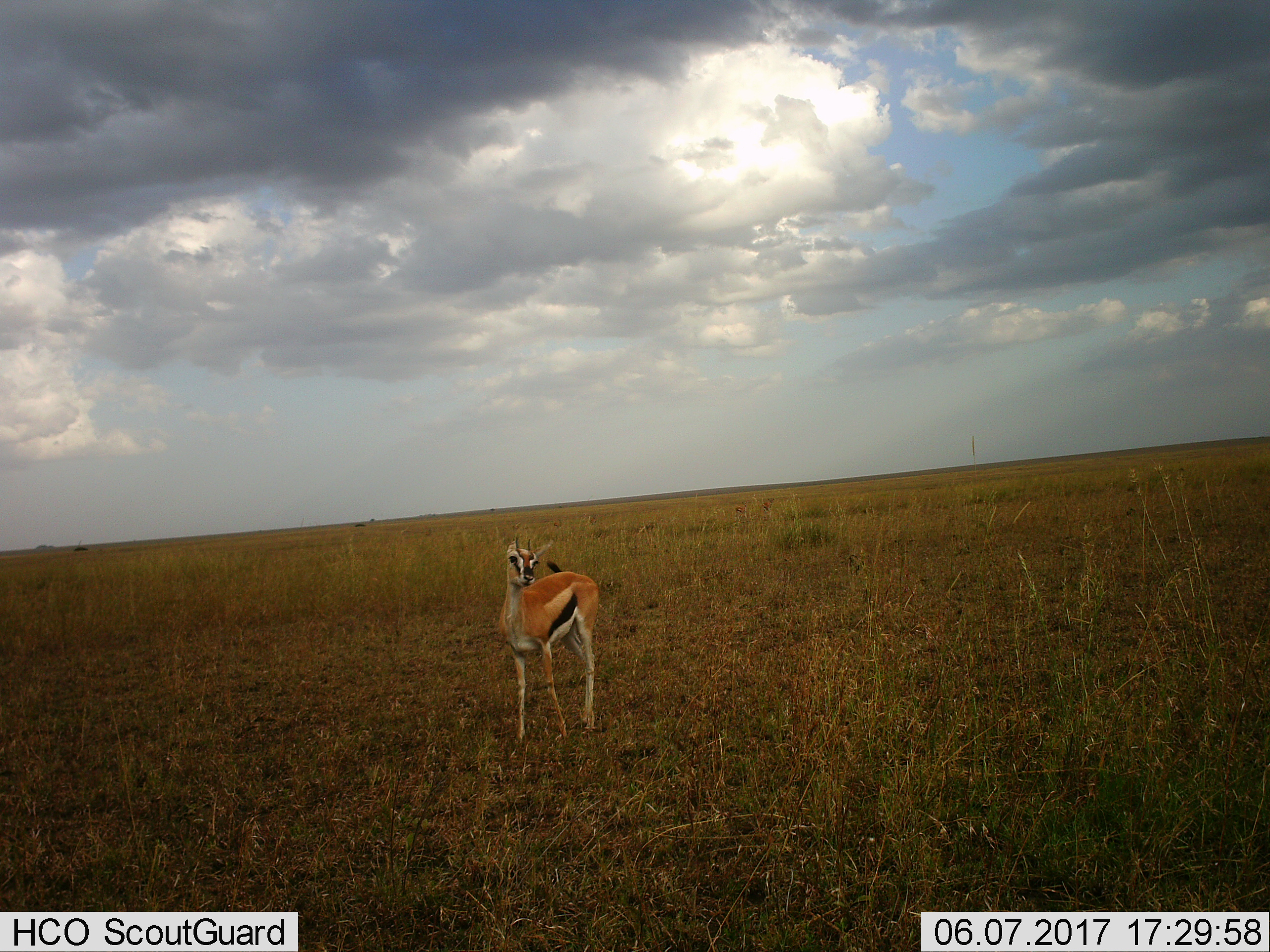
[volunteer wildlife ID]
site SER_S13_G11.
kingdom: Animalia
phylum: Chordata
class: Mammalia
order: Artiodactyla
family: Bovidae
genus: Eudorcas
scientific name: Eudorcas thomsonii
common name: thomson's gazelle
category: gazellethomsons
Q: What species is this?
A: Gazellethomsons (thomson's gazelle) (Eudorcas thomsonii).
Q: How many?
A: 1.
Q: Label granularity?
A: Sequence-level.